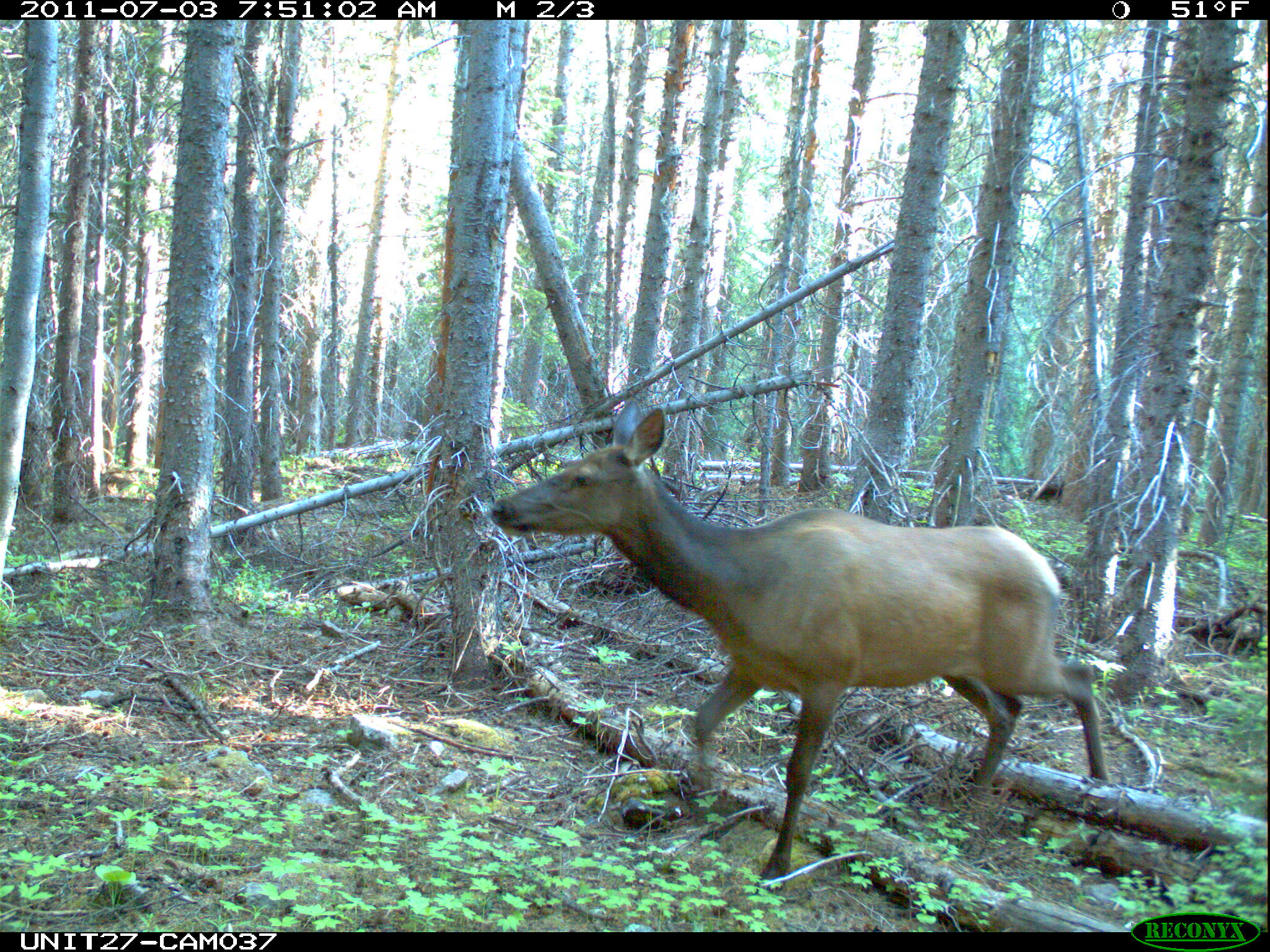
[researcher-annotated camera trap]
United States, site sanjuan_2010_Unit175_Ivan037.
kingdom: Animalia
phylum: Chordata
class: Mammalia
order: Artiodactyla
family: Cervidae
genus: Cervus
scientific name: Cervus elaphus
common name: red deer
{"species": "Cervus elaphus (red deer)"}